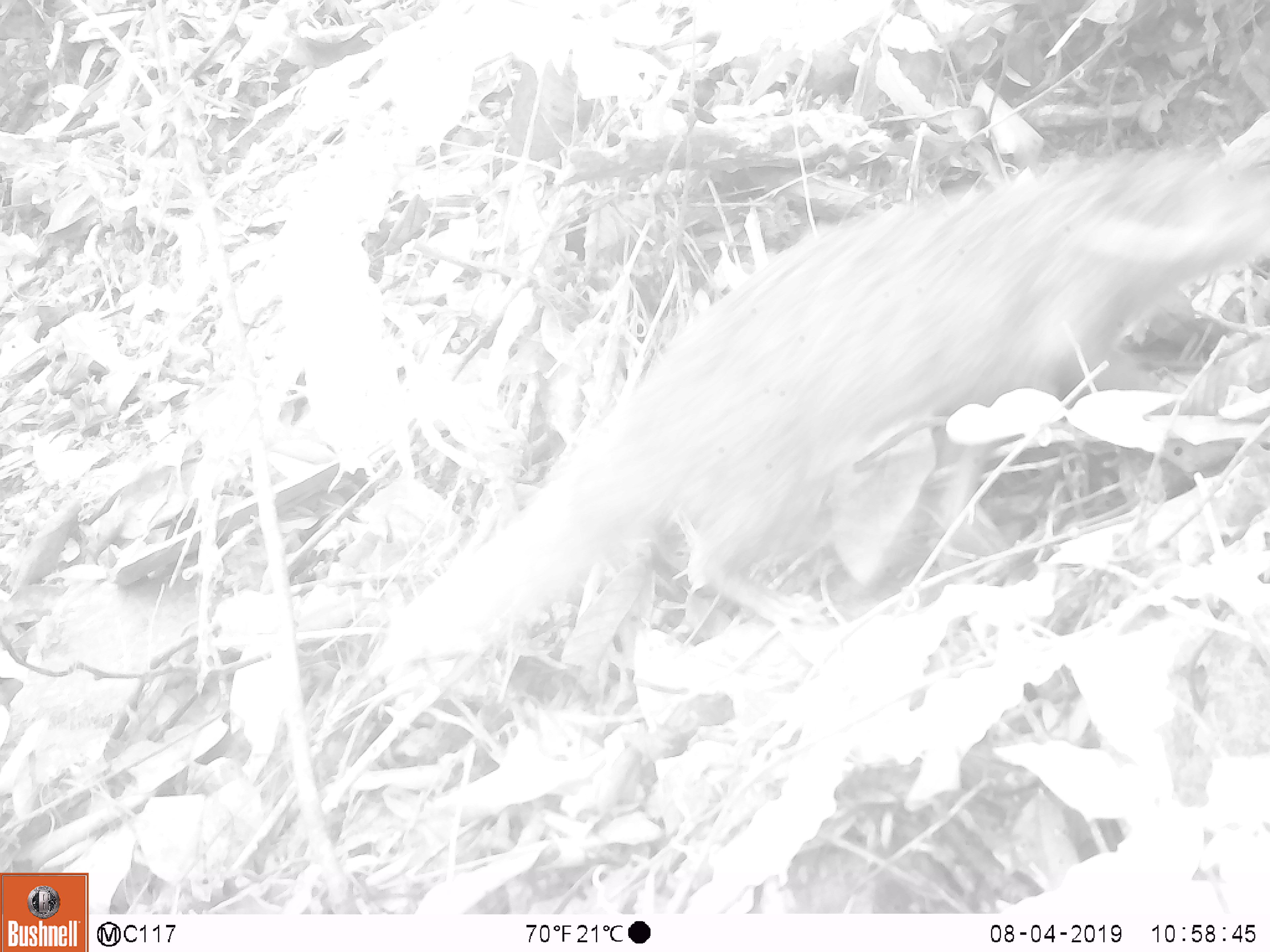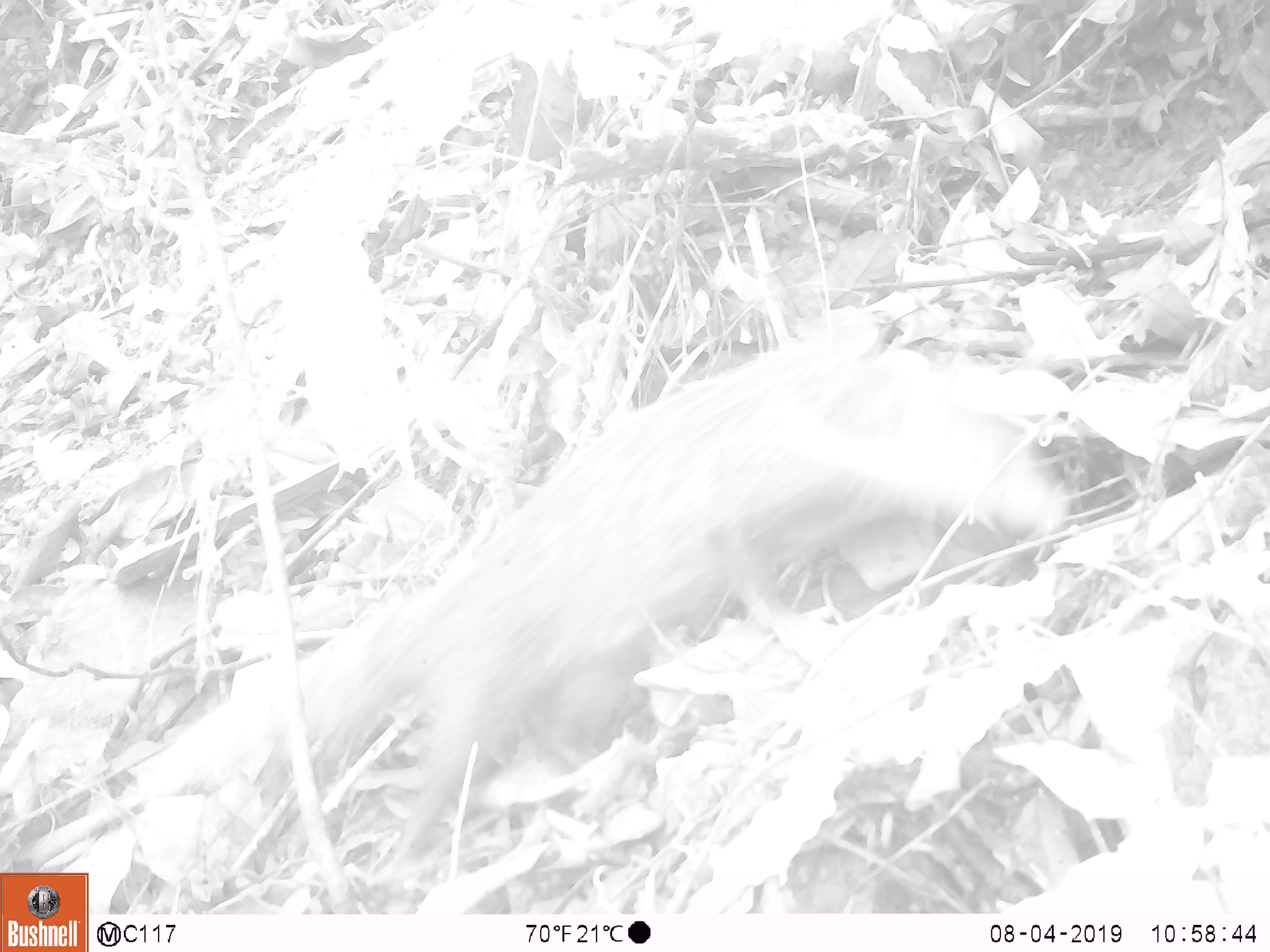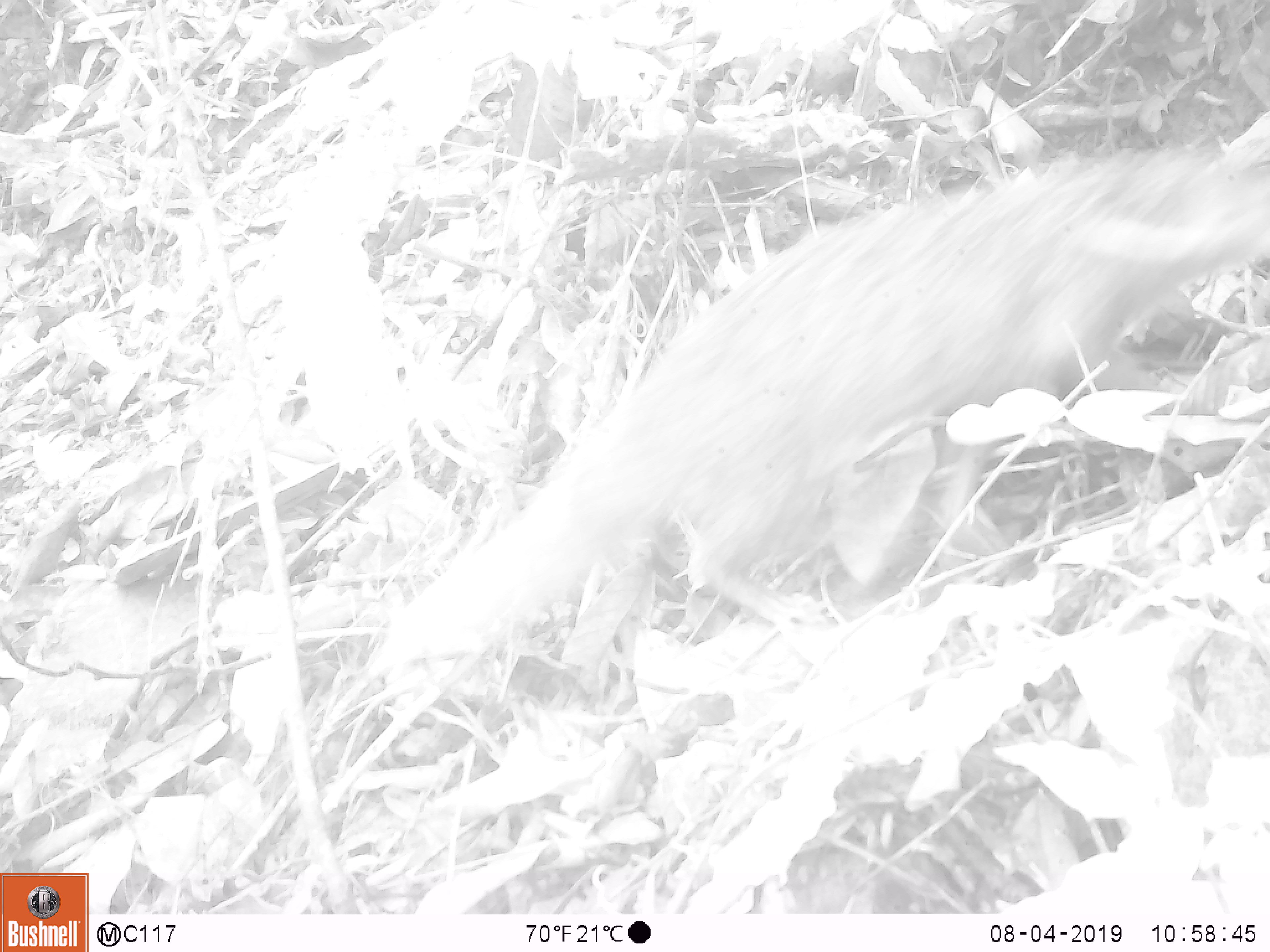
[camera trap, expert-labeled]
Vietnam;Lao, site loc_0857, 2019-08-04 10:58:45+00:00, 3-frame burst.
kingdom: Animalia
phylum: Chordata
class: Mammalia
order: Carnivora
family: Herpestidae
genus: Urva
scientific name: Urva urva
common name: crab-eating mongoose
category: crab eating mongoose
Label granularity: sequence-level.